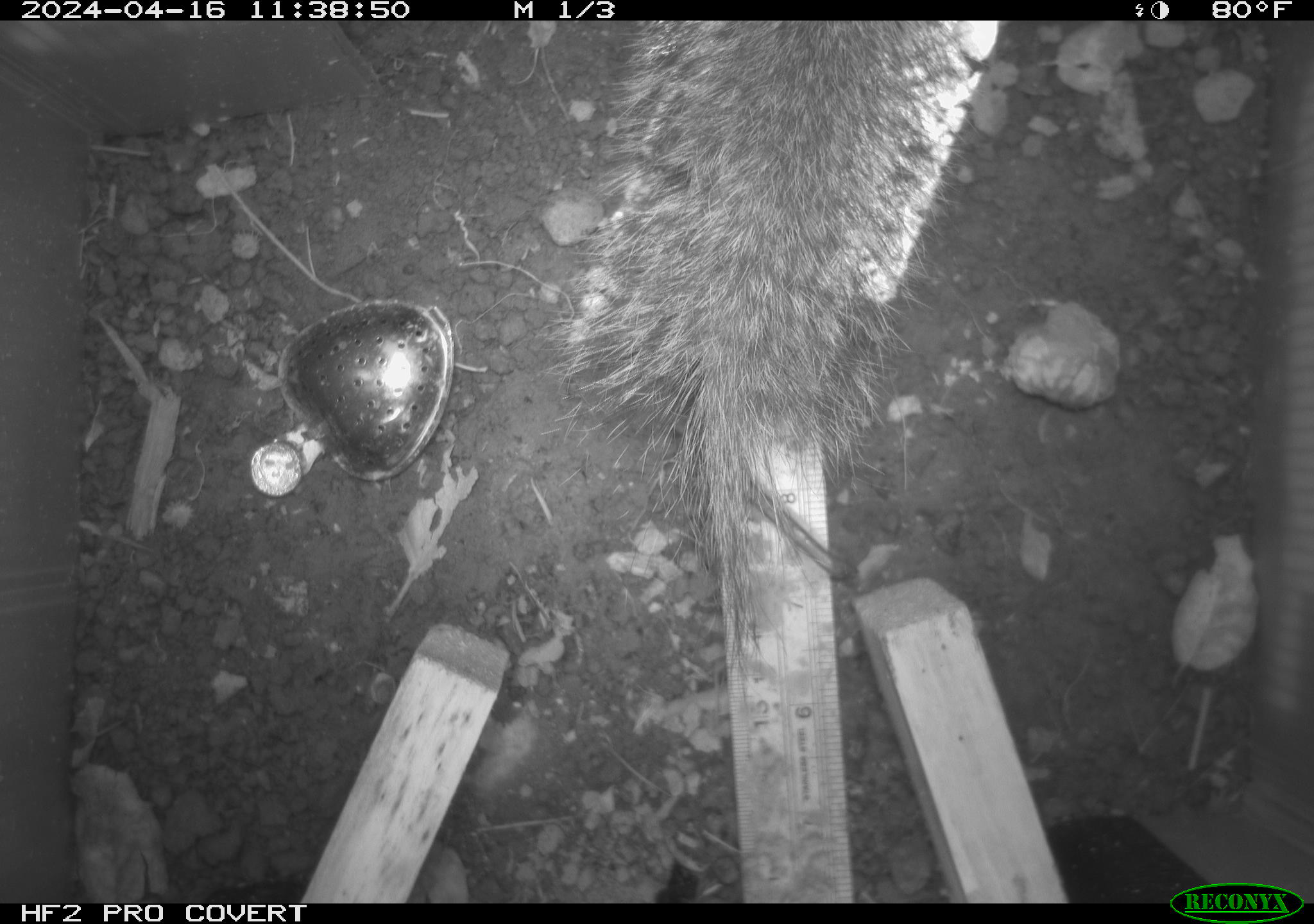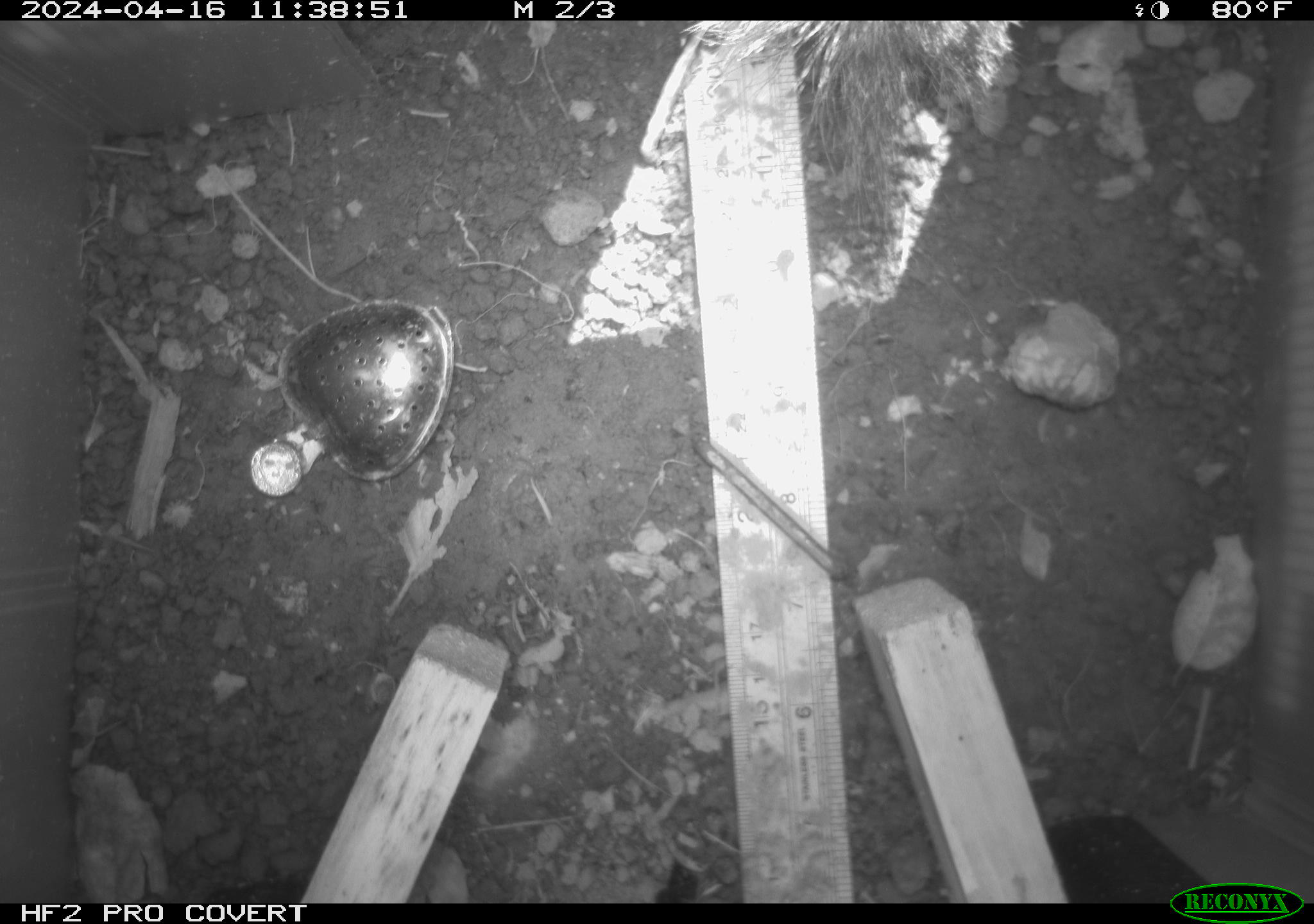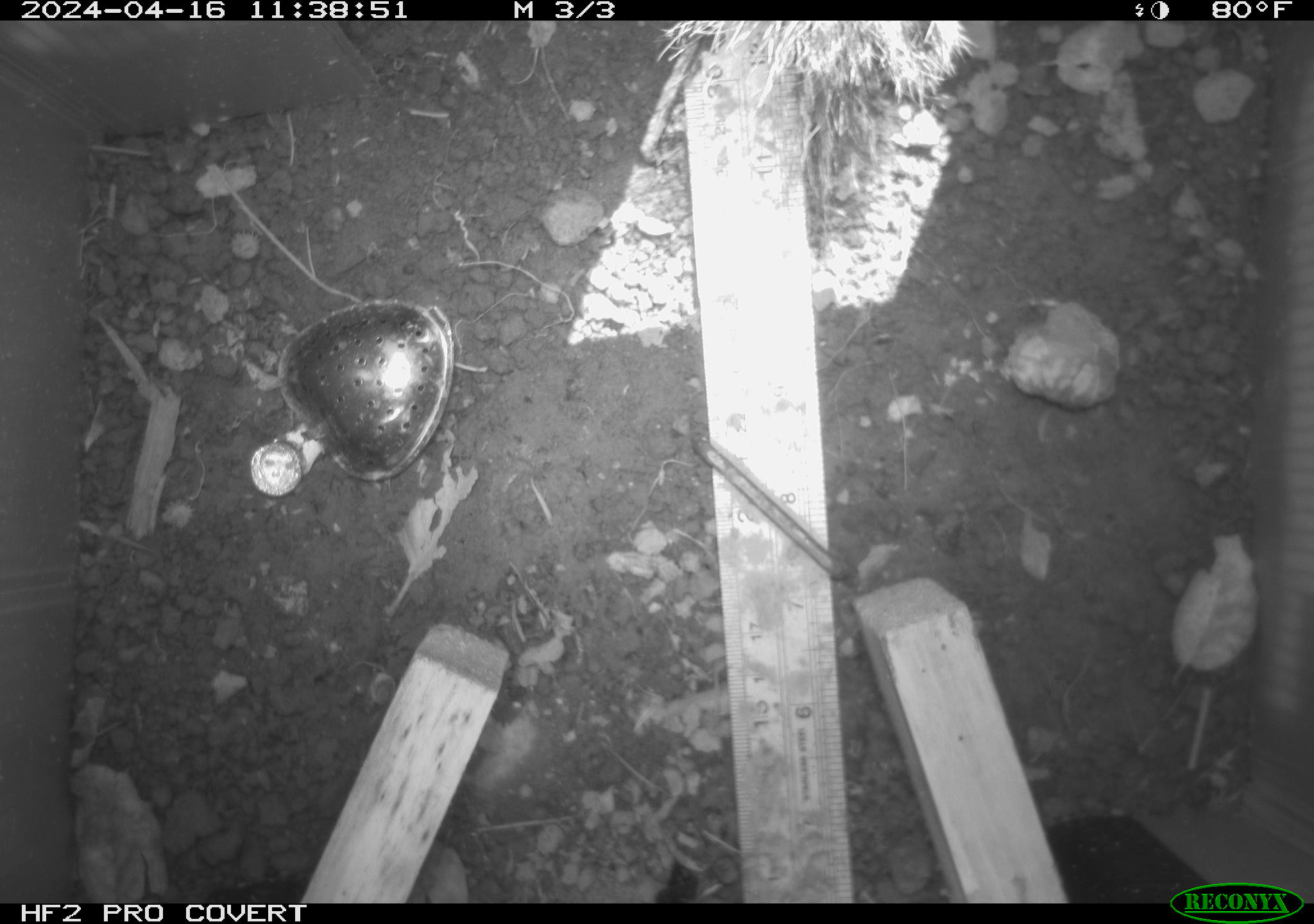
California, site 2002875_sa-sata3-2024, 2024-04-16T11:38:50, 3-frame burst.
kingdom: Animalia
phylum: Chordata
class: Mammalia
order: Rodentia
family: Sciuridae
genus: Otospermophilus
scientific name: Otospermophilus beecheyi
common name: california ground squirrel